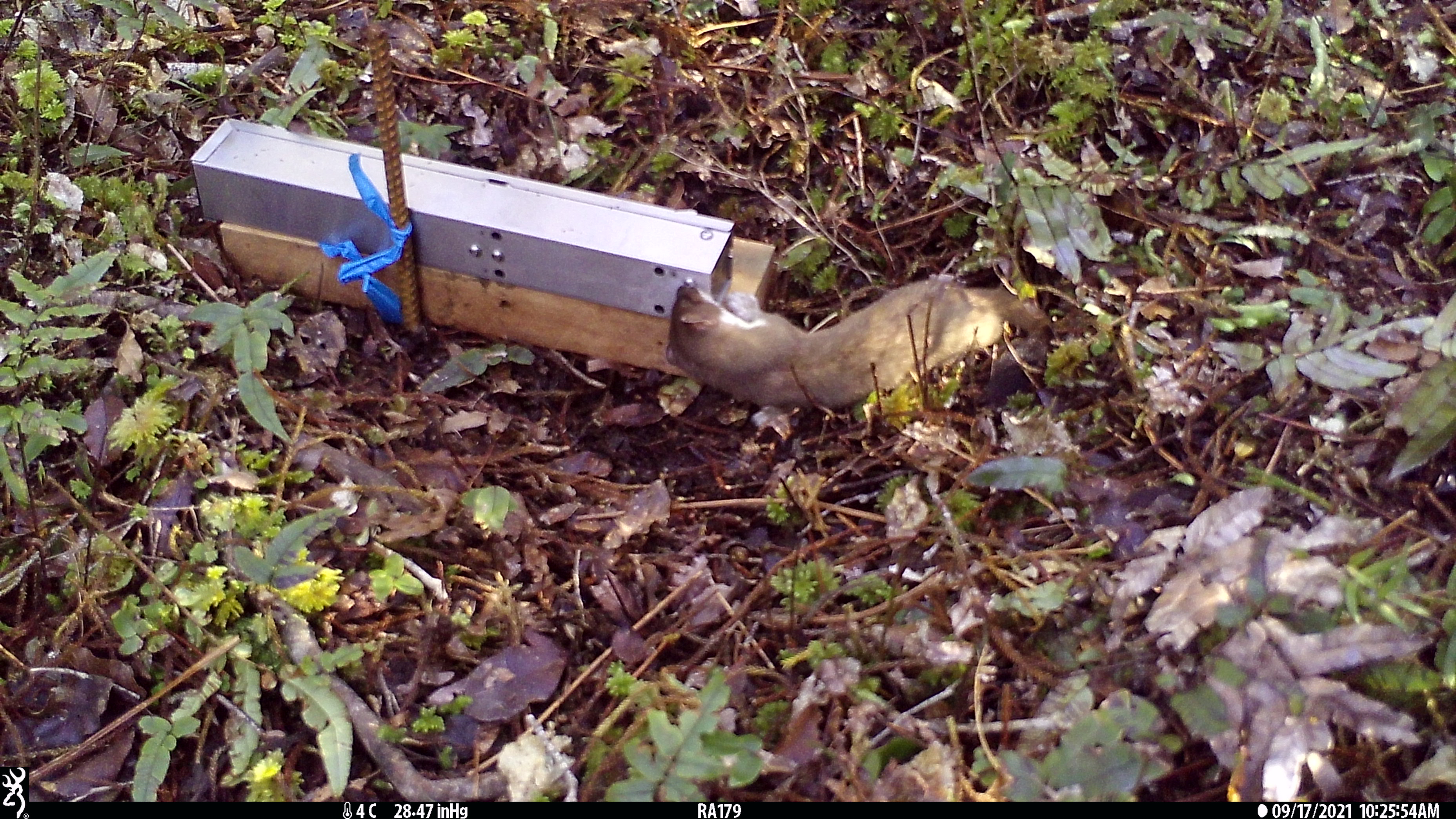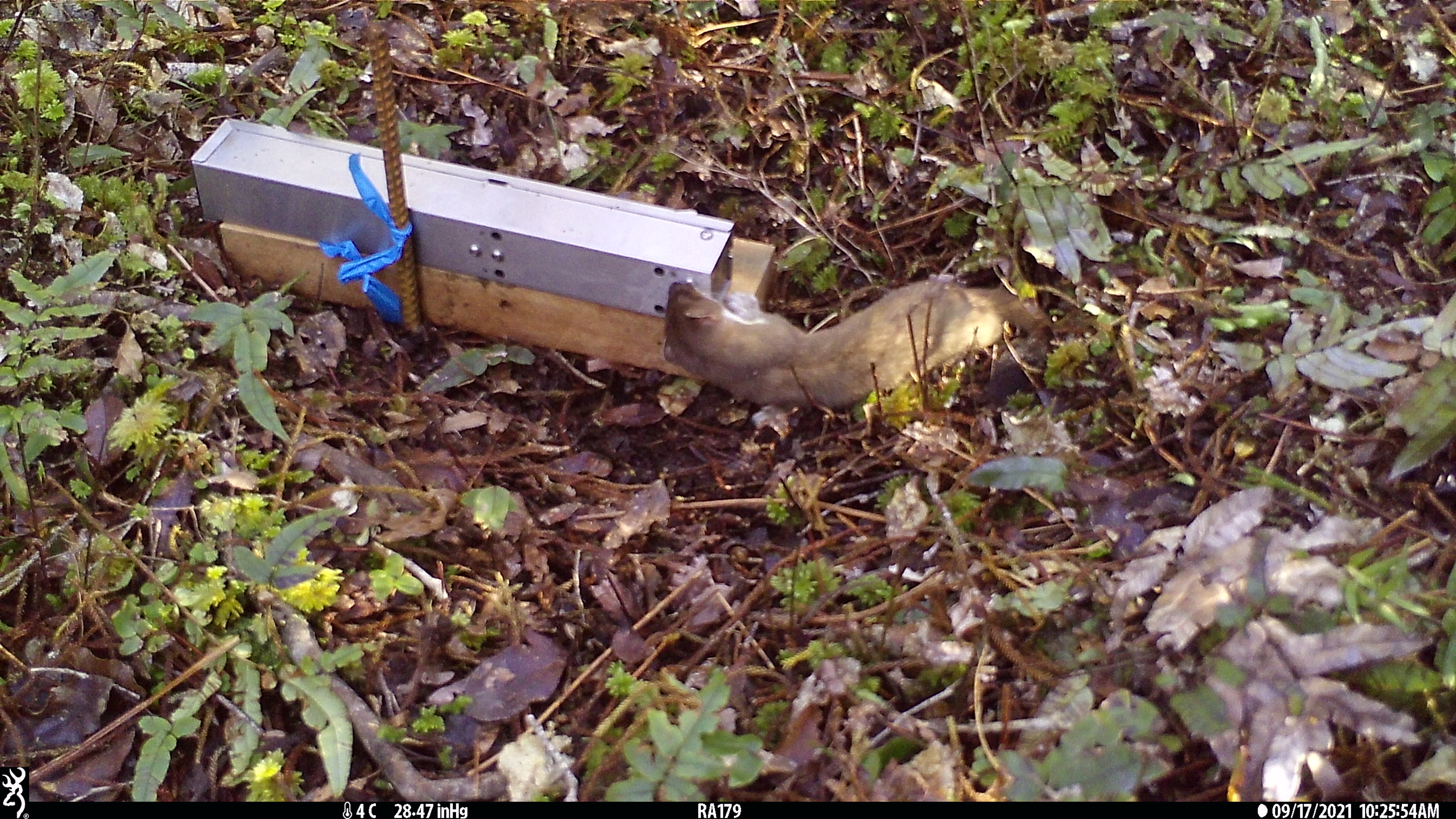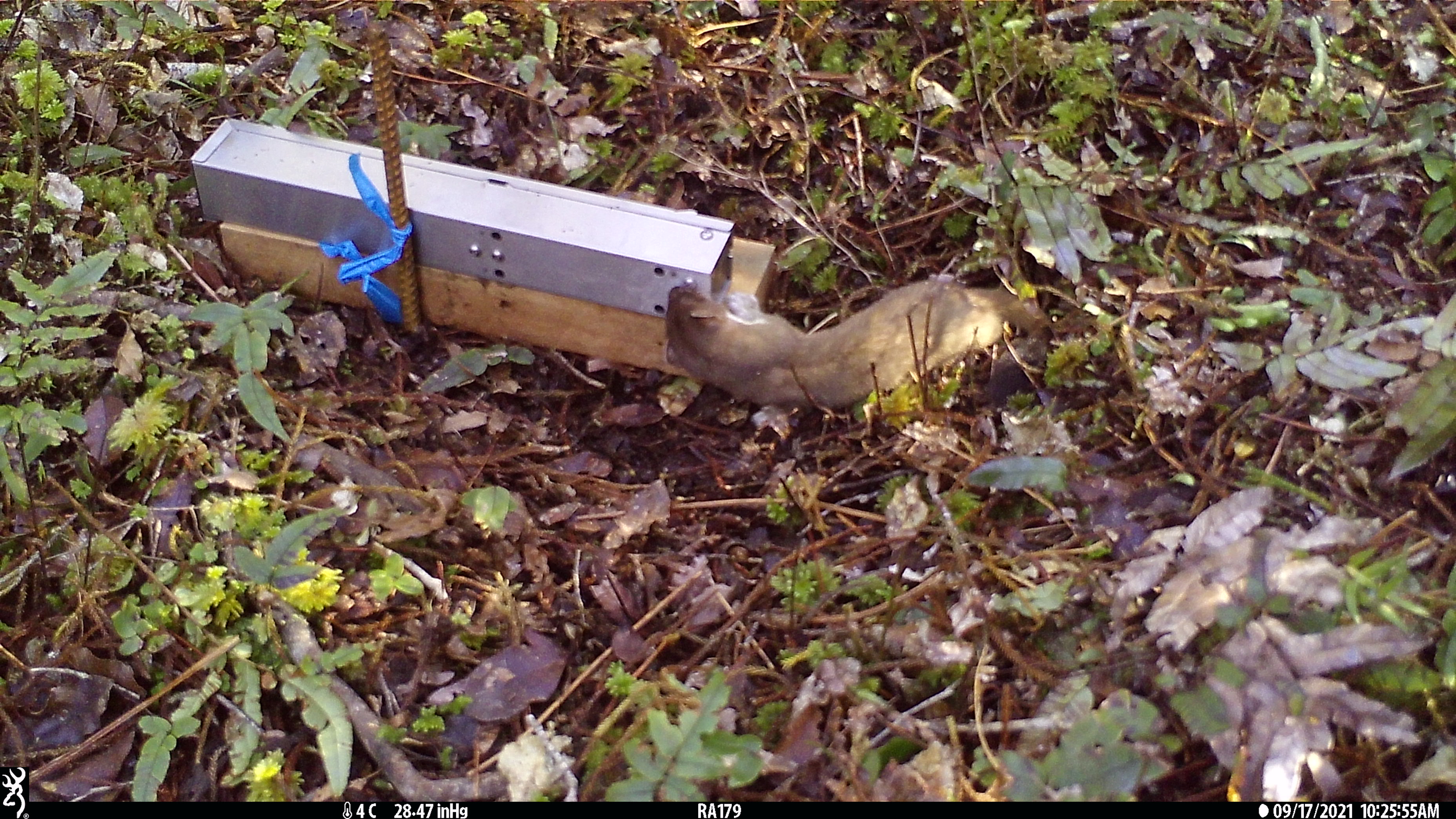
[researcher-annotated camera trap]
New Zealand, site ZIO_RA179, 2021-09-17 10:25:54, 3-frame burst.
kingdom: Animalia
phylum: Chordata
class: Mammalia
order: Carnivora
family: Mustelidae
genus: Mustela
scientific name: Mustela erminea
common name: stoat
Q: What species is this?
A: Stoat (Mustela erminea).